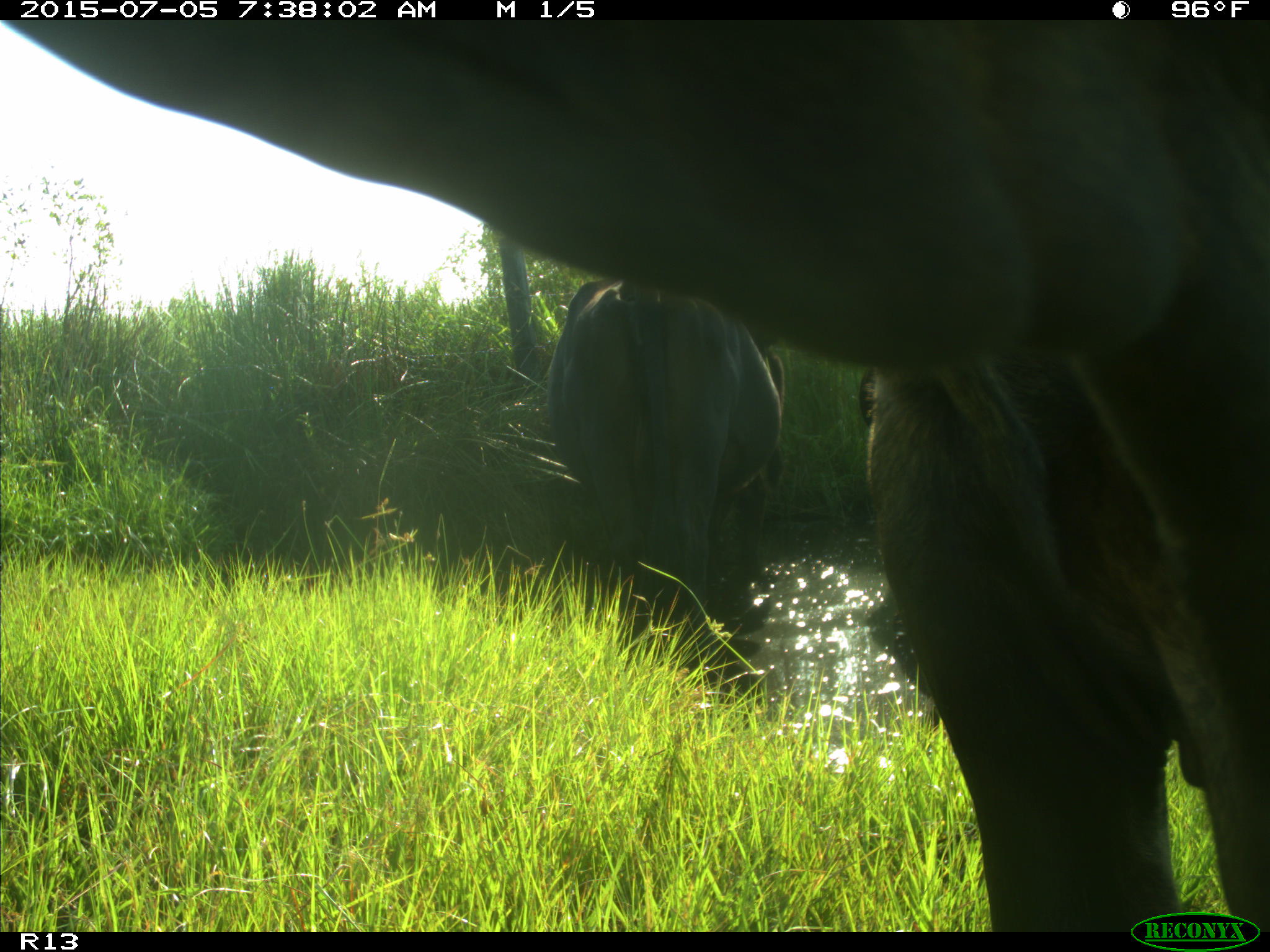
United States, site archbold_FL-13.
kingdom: Animalia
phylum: Chordata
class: Mammalia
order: Artiodactyla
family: Bovidae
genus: Bos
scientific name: Bos taurus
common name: domestic cow